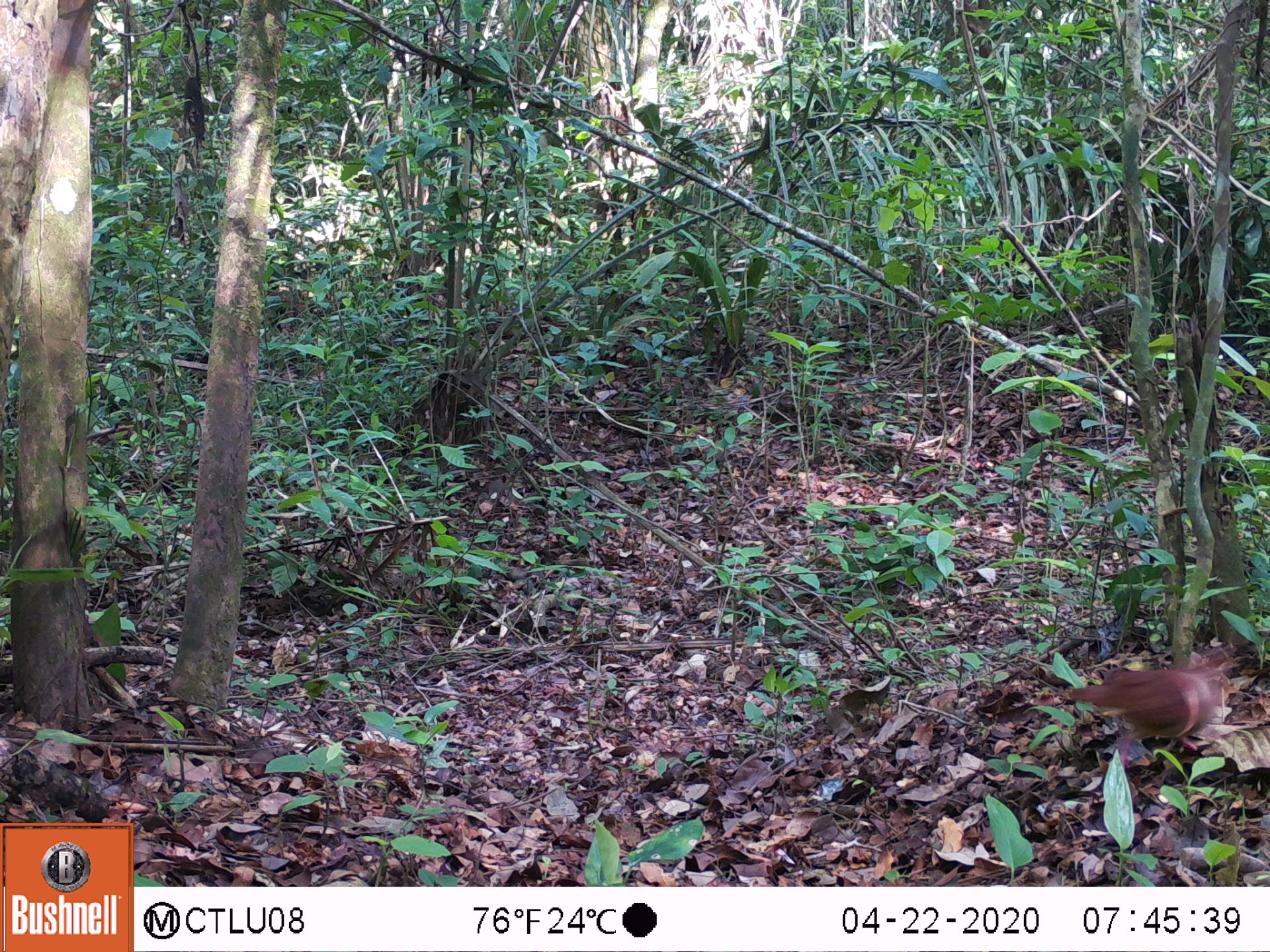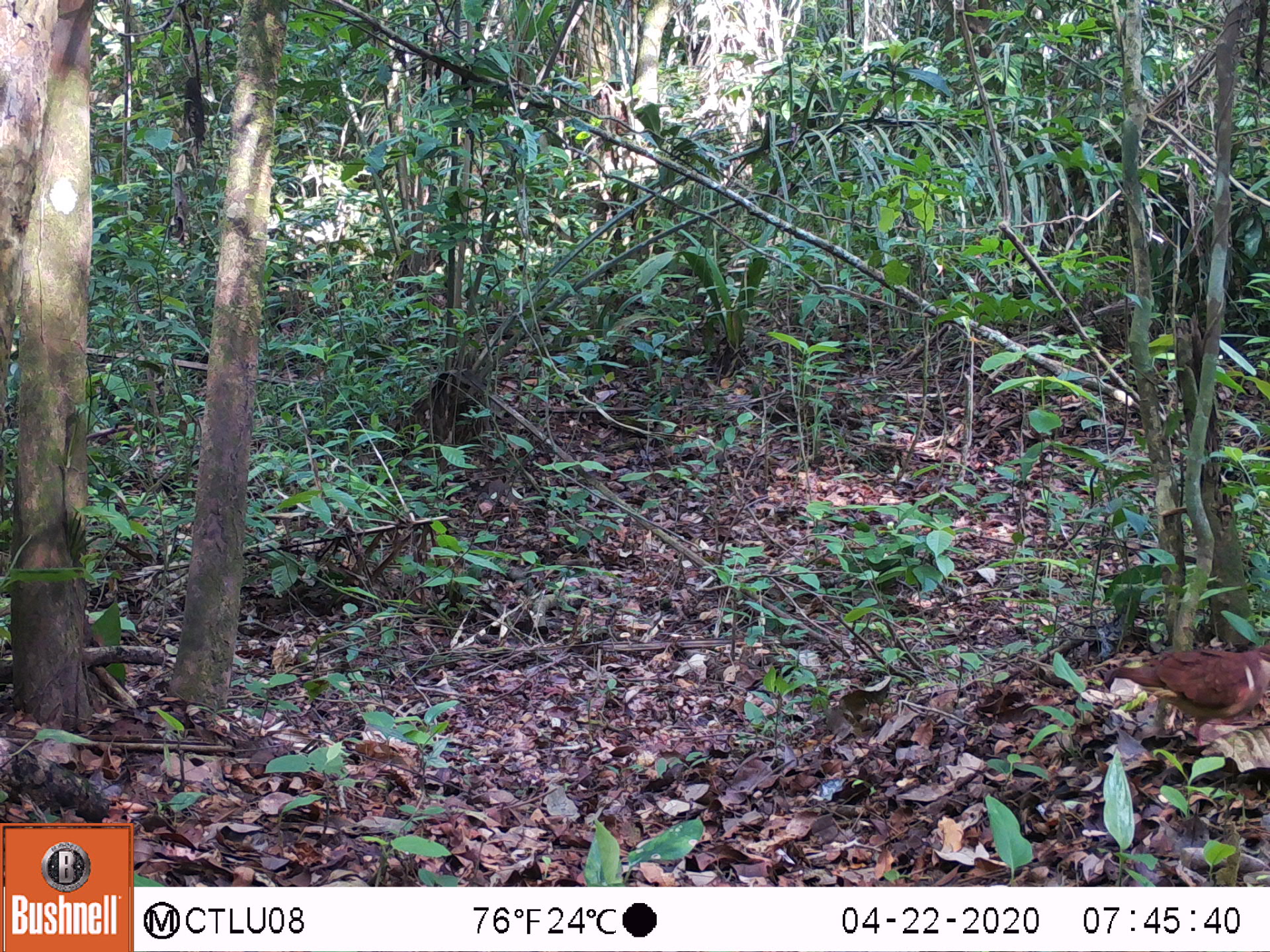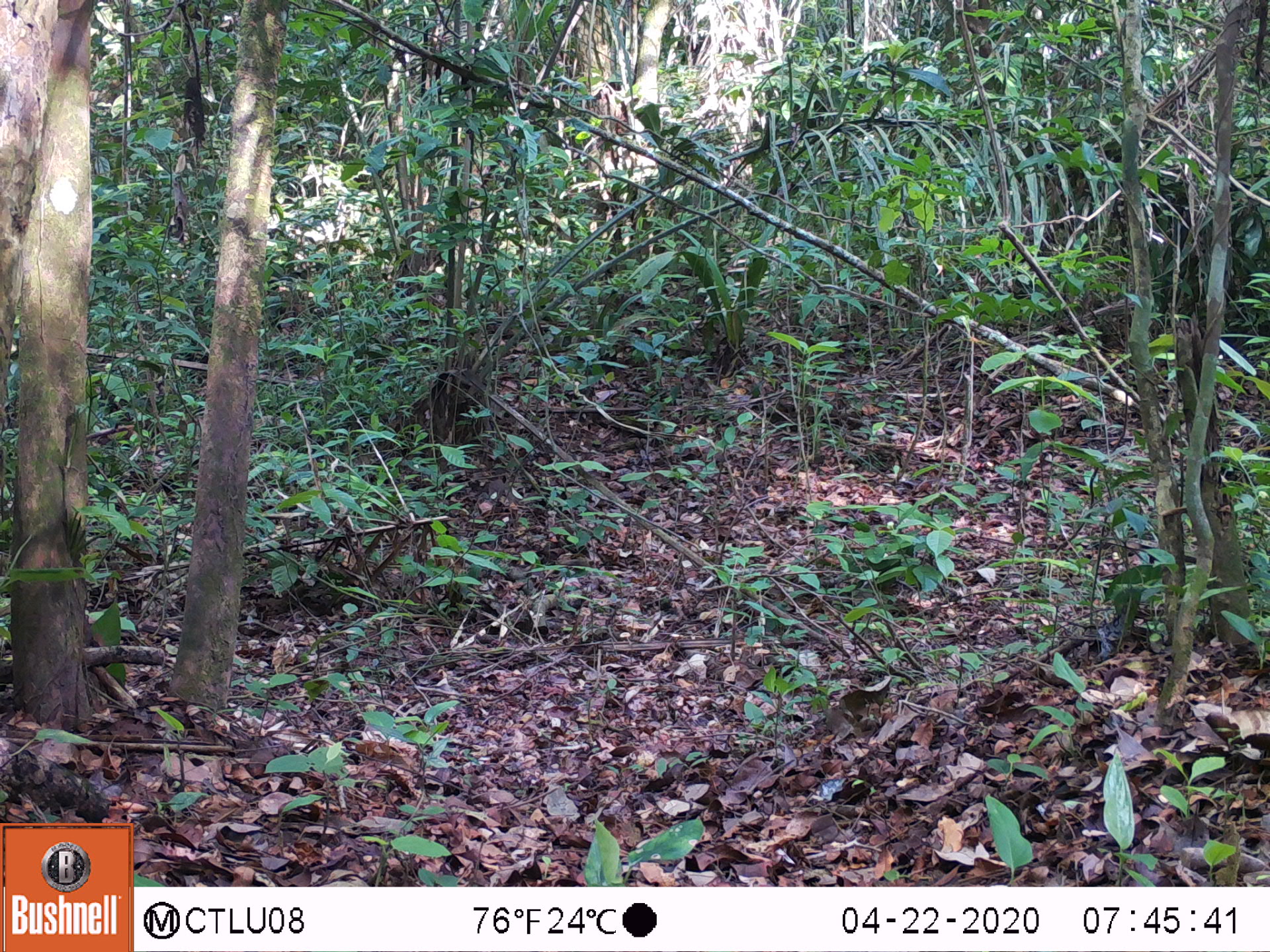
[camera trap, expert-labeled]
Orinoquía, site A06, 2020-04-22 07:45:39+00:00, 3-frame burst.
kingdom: Animalia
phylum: Chordata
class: Aves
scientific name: Aves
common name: bird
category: unknown bird